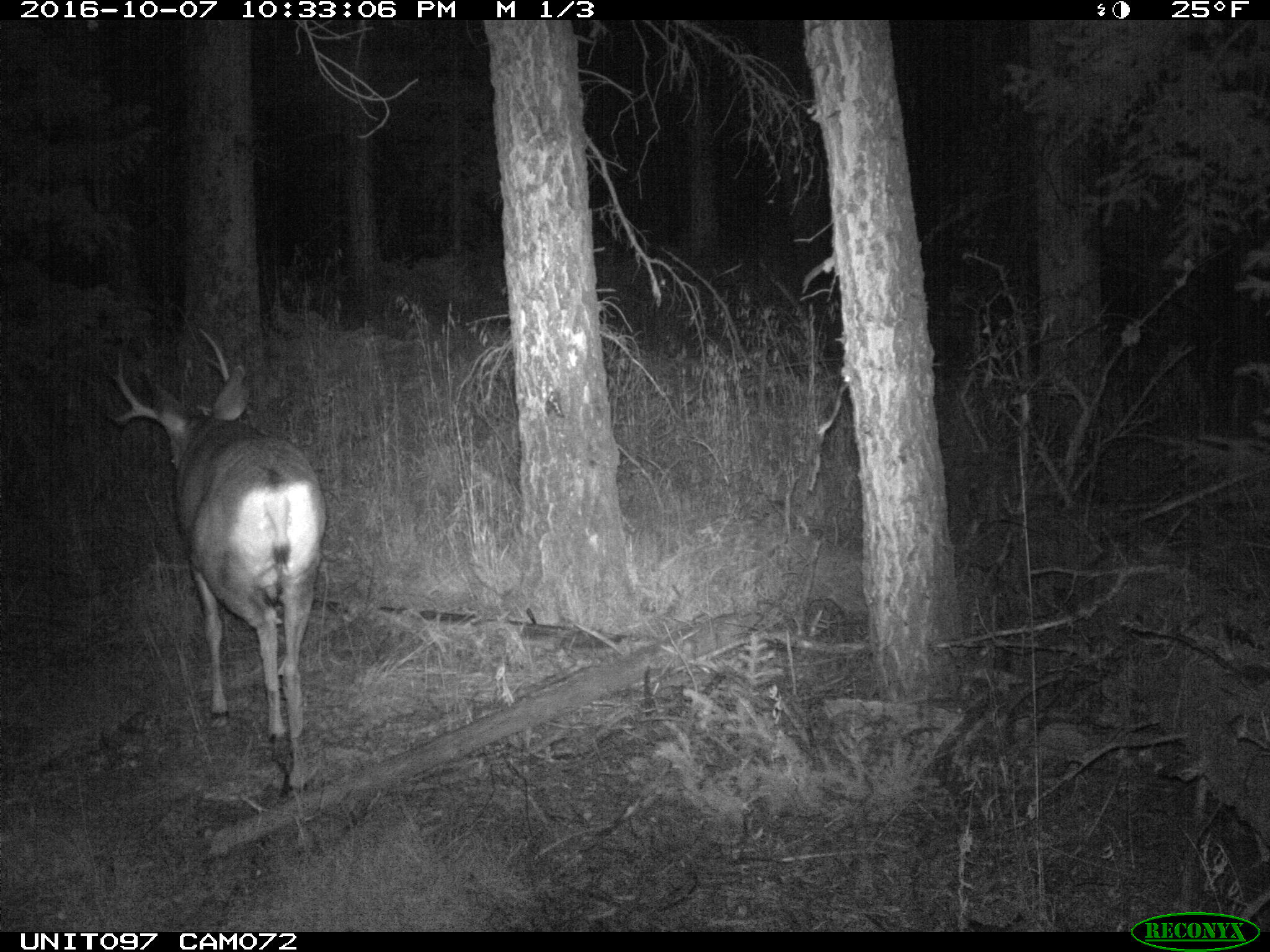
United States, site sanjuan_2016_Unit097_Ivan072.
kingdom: Animalia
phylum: Chordata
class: Mammalia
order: Artiodactyla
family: Cervidae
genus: Odocoileus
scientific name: Odocoileus hemionus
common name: mule deer